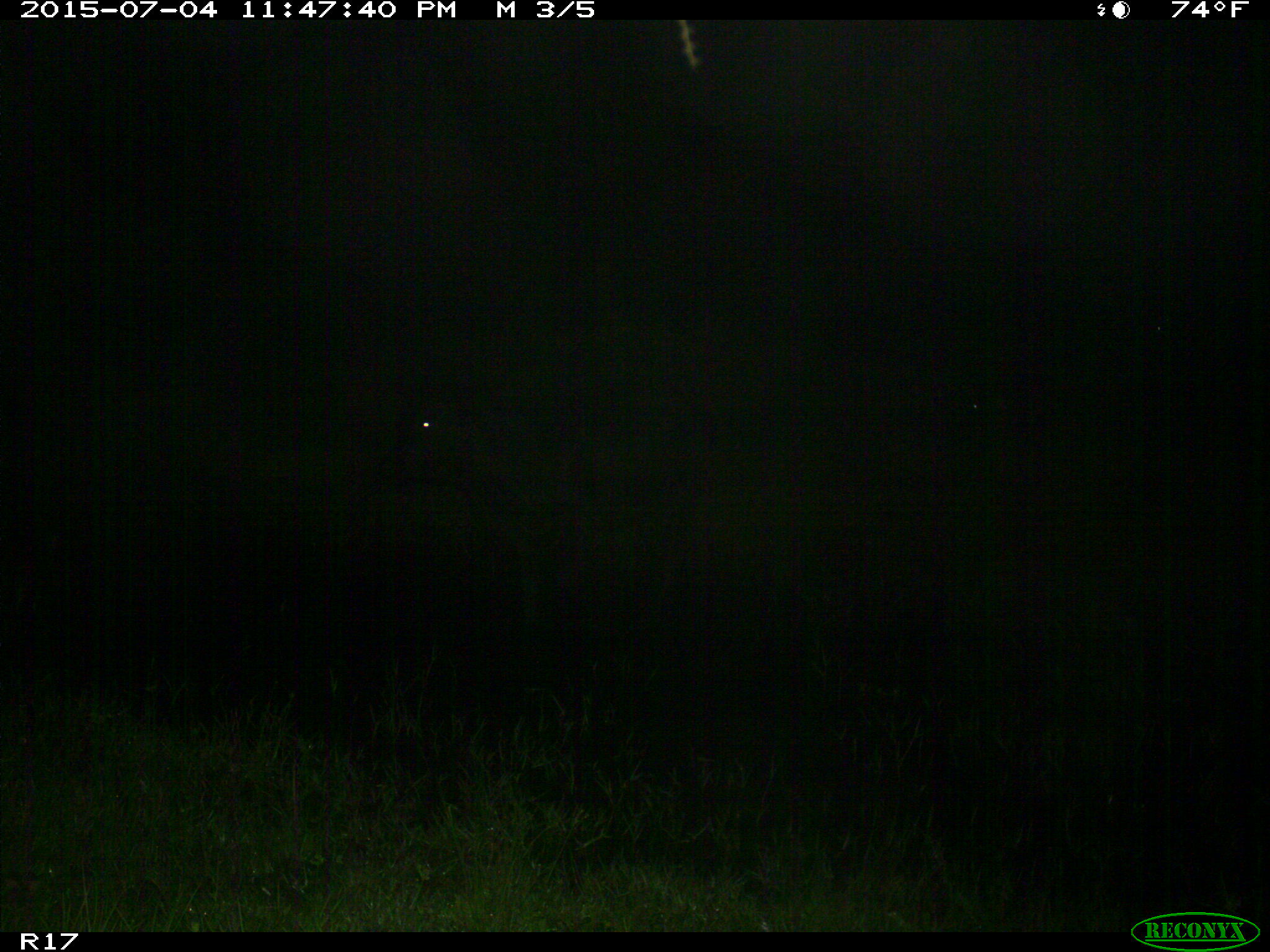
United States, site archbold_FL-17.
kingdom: Animalia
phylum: Chordata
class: Mammalia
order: Artiodactyla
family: Bovidae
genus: Bos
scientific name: Bos taurus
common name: domestic cow